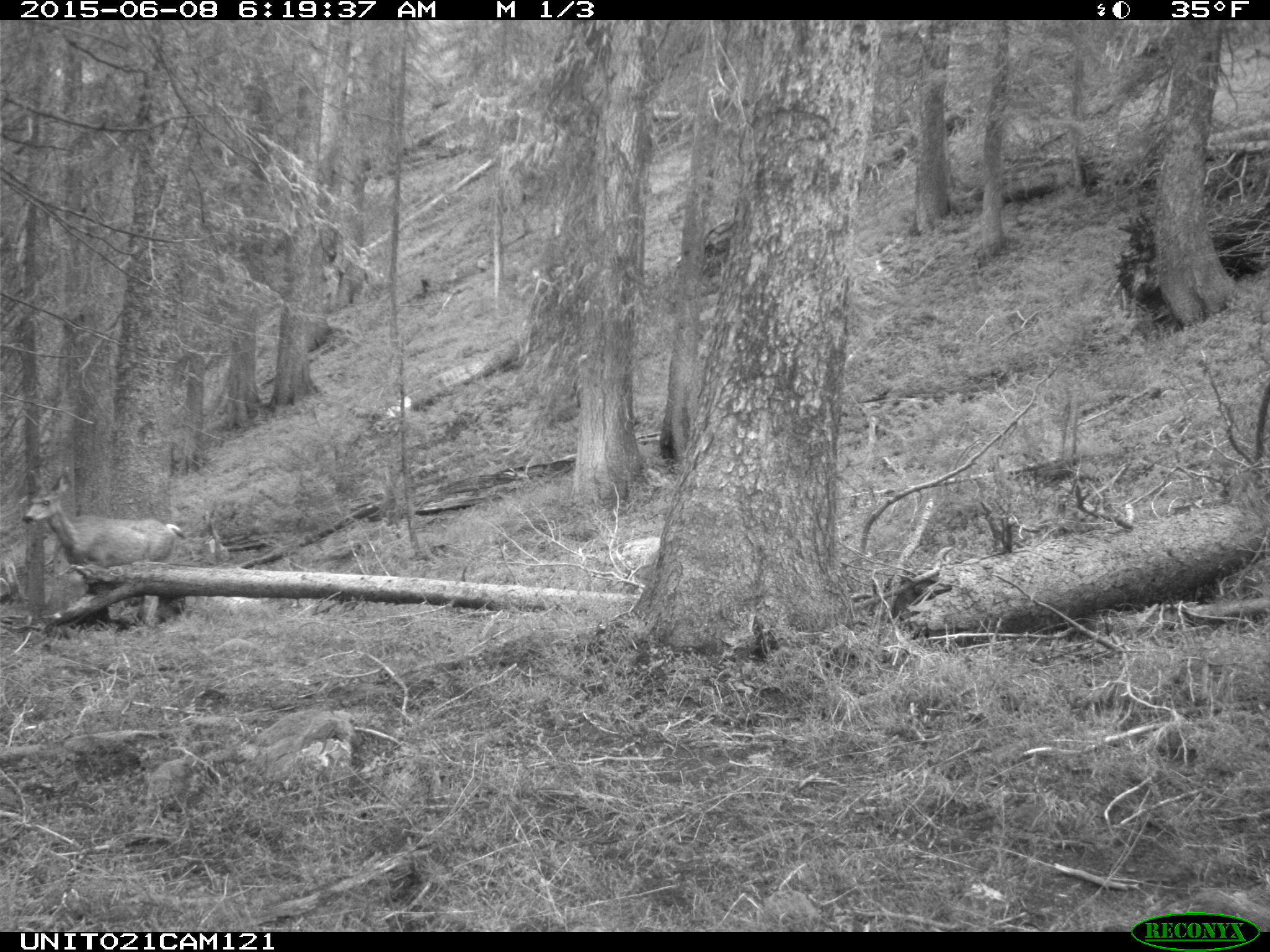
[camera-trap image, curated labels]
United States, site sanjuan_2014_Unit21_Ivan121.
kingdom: Animalia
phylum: Chordata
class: Mammalia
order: Artiodactyla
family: Cervidae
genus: Odocoileus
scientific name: Odocoileus hemionus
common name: mule deer